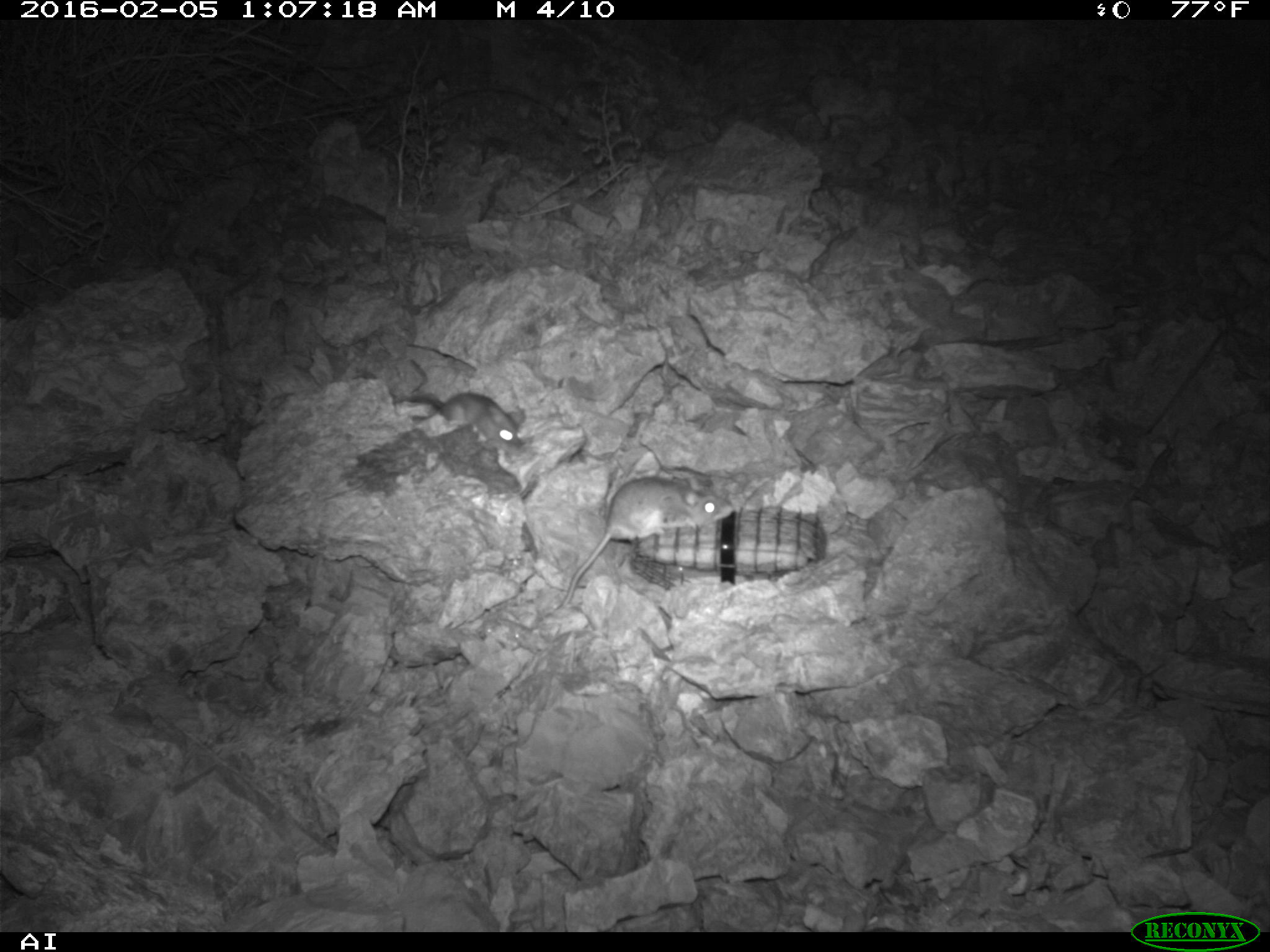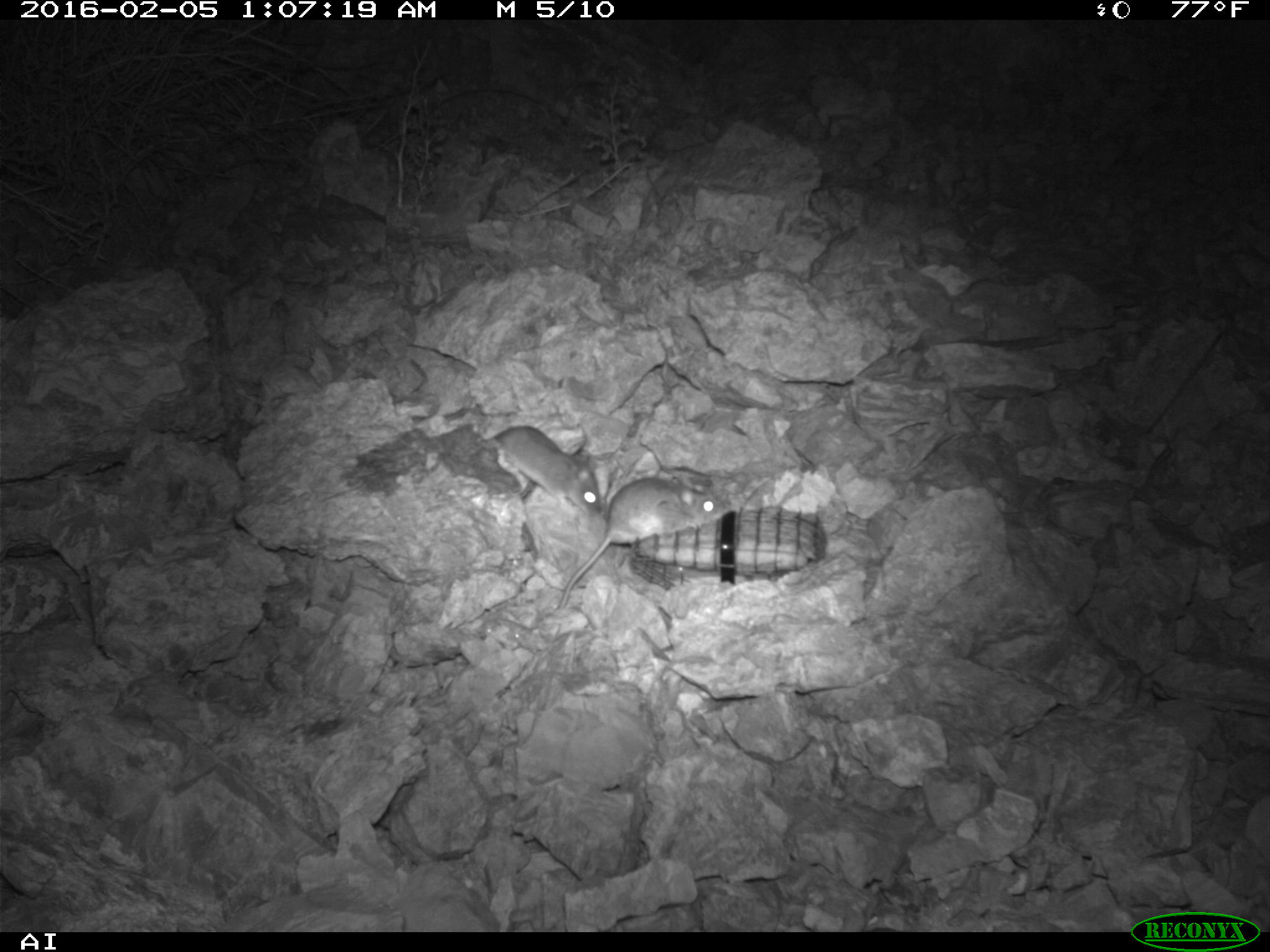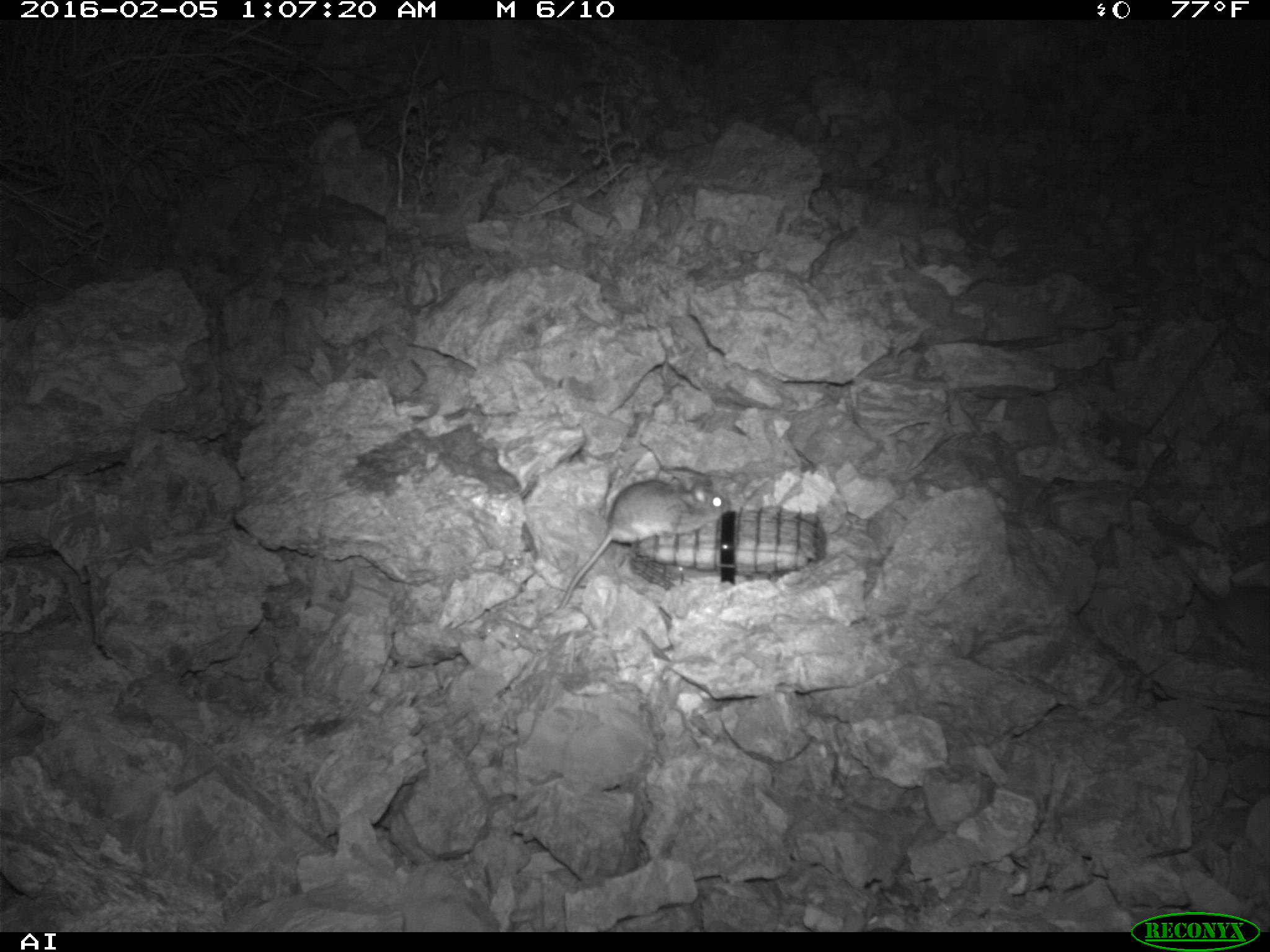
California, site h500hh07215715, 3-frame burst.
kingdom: Animalia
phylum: Chordata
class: Mammalia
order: Rodentia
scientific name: Rodentia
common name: rodent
Rodent (Rodentia).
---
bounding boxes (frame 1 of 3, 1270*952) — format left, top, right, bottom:
rodent: 559, 475, 734, 609; 410, 394, 522, 451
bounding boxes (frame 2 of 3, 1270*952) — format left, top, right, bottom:
rodent: 557, 474, 729, 609; 482, 425, 603, 518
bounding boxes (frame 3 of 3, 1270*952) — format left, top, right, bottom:
rodent: 559, 476, 732, 609